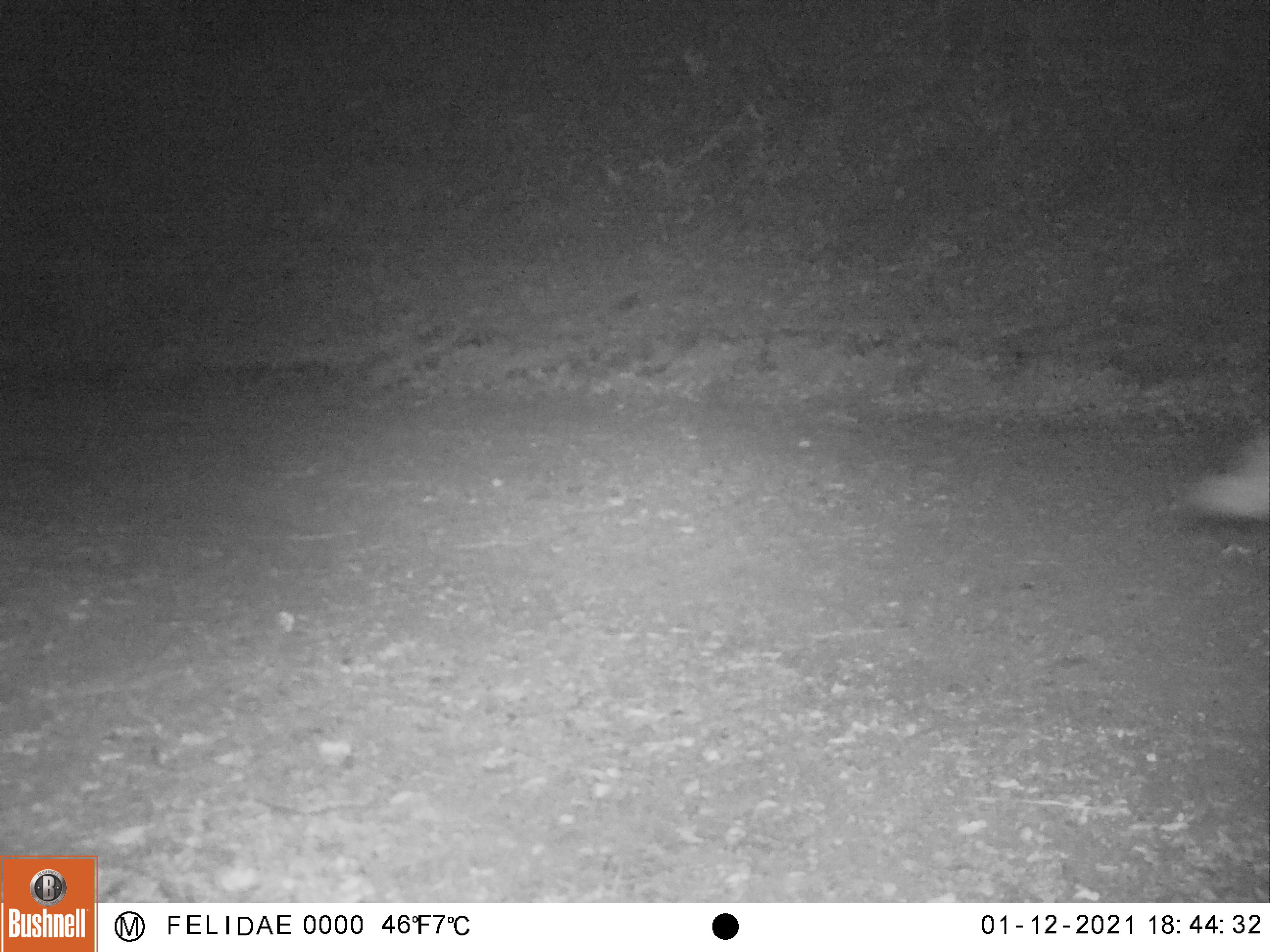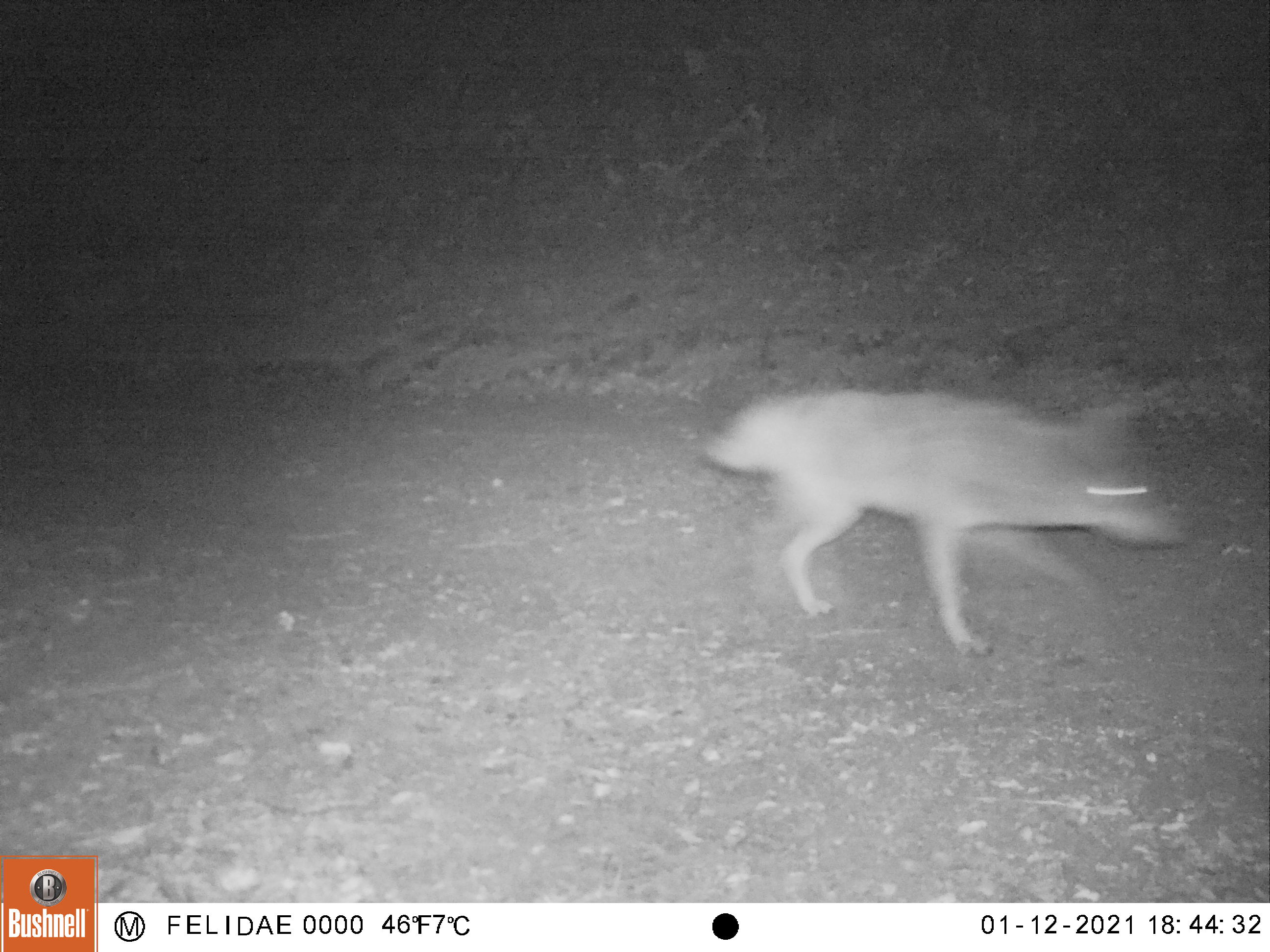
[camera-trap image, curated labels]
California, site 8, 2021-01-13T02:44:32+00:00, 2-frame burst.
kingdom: Animalia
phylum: Chordata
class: Mammalia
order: Carnivora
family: Canidae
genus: Canis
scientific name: Canis latrans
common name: coyote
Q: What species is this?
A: Coyote (Canis latrans).